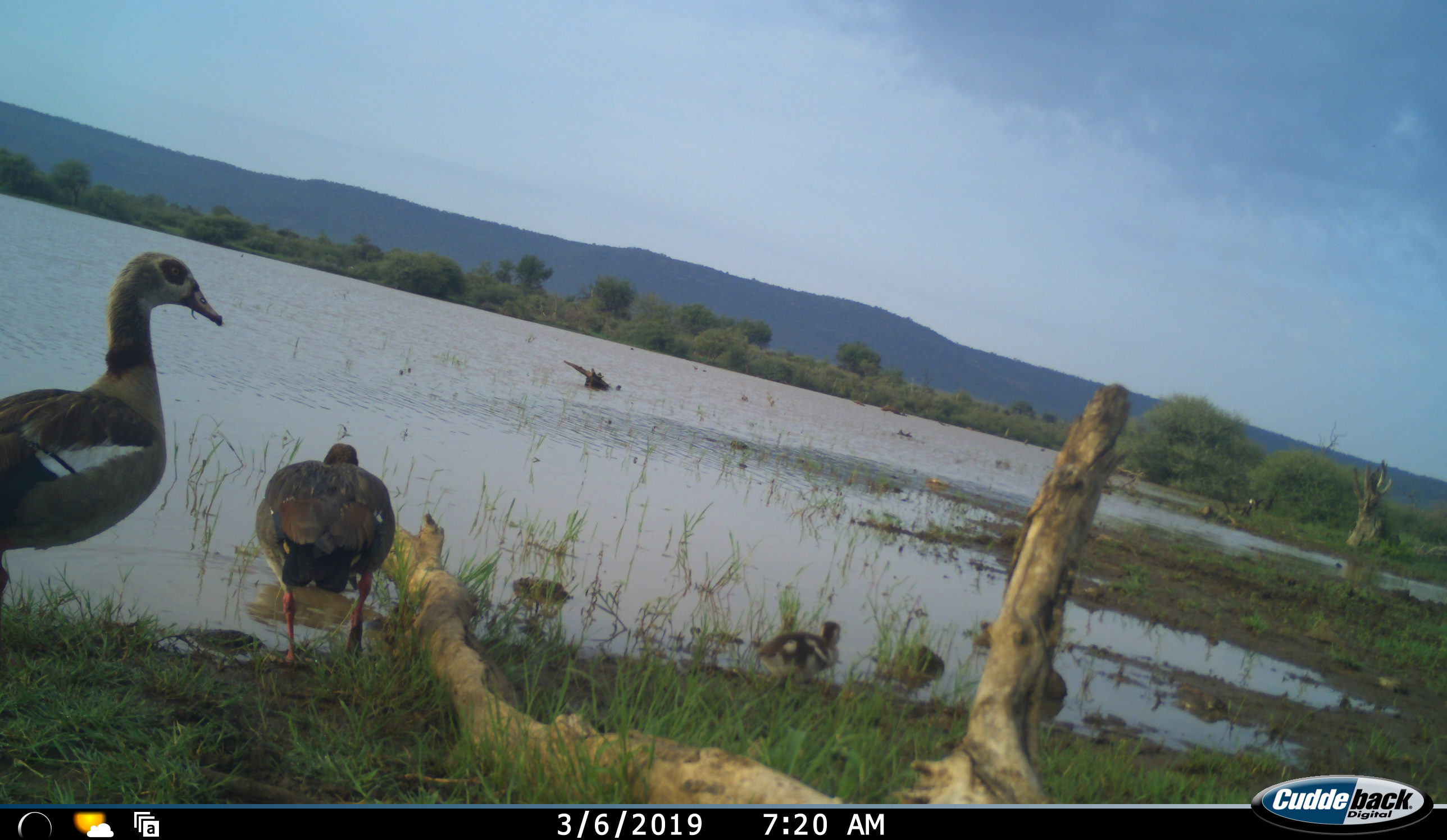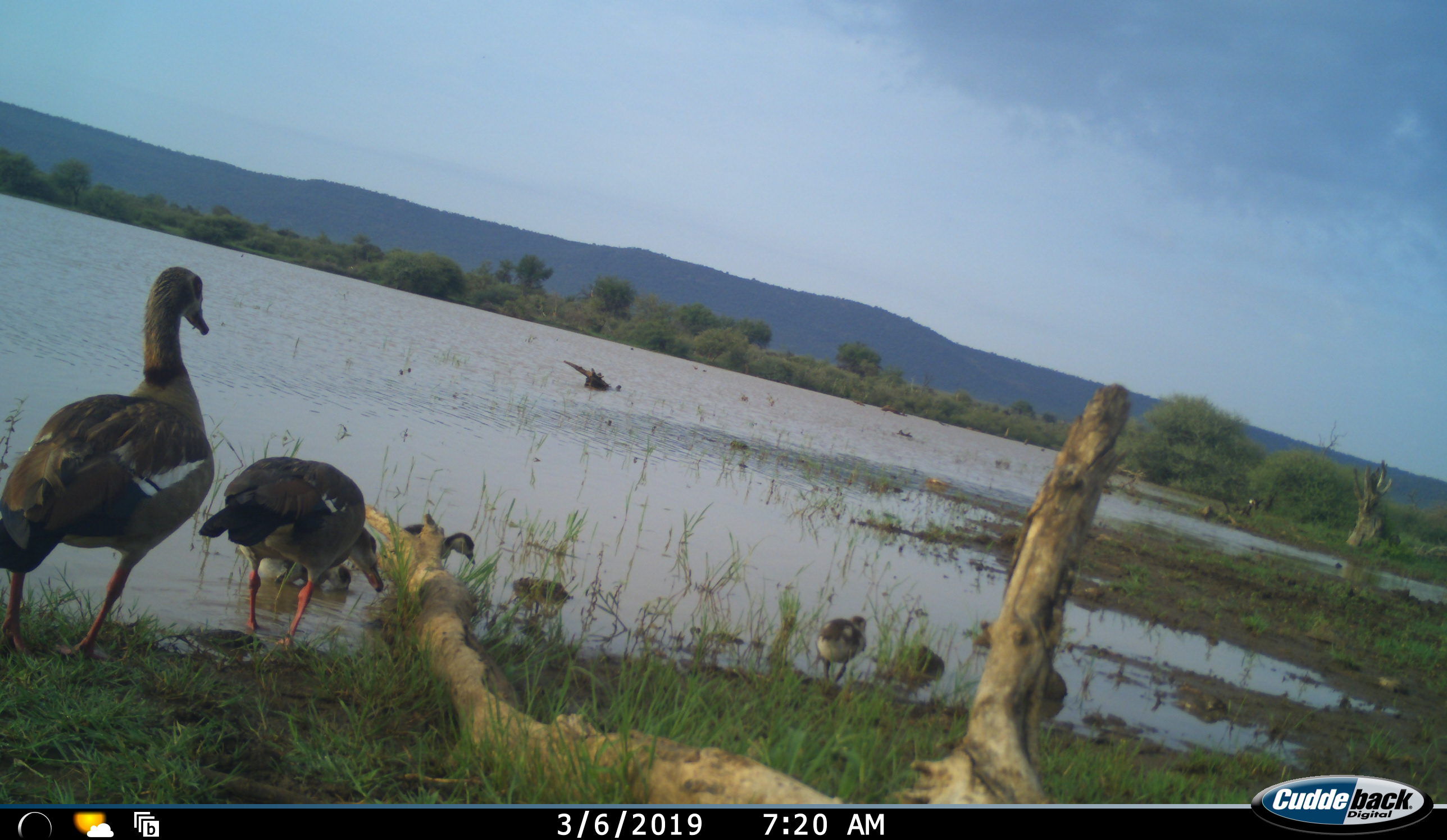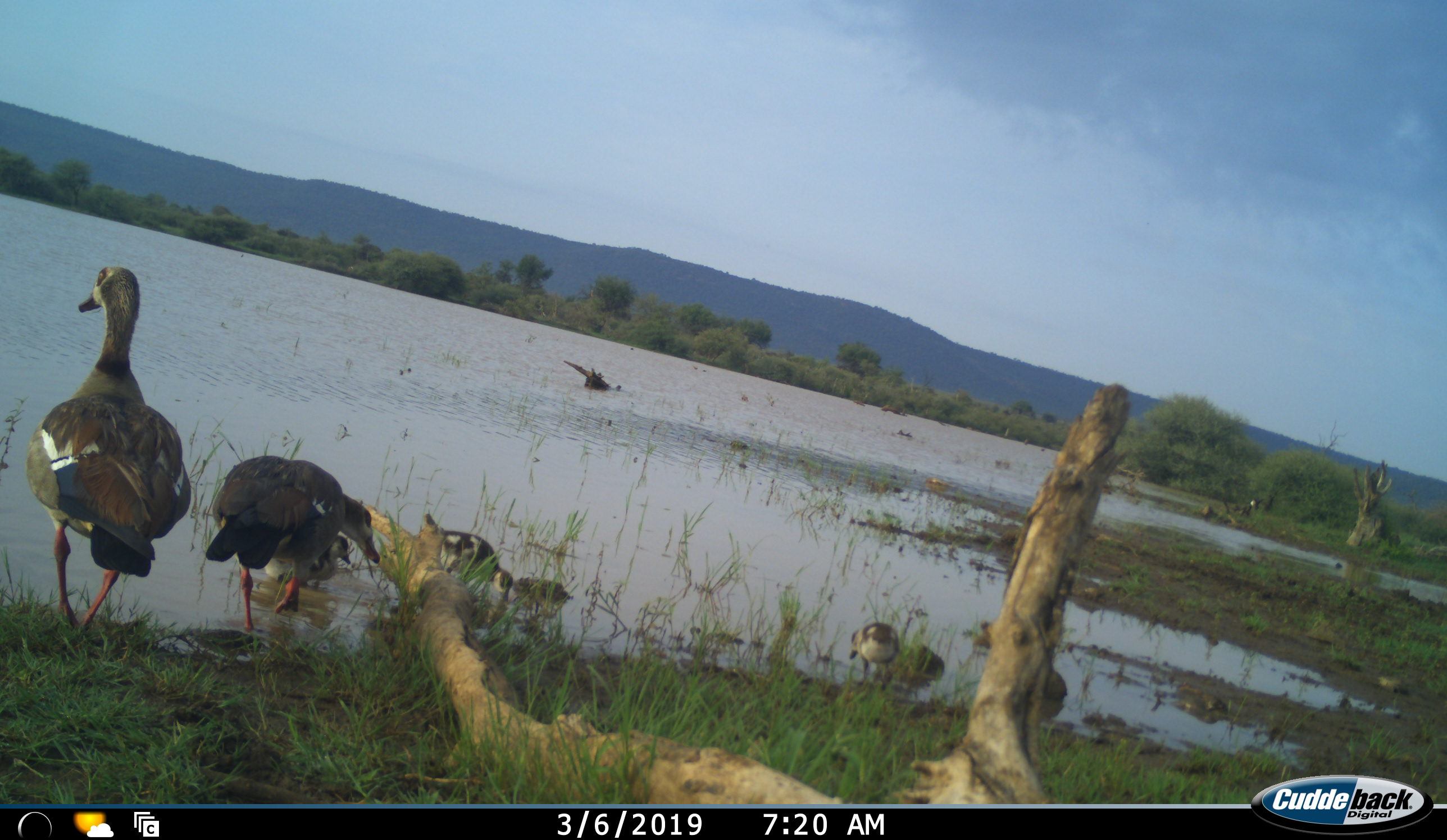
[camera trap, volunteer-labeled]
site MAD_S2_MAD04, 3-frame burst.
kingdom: Animalia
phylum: Chordata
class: Aves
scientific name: Aves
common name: bird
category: birdother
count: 5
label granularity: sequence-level